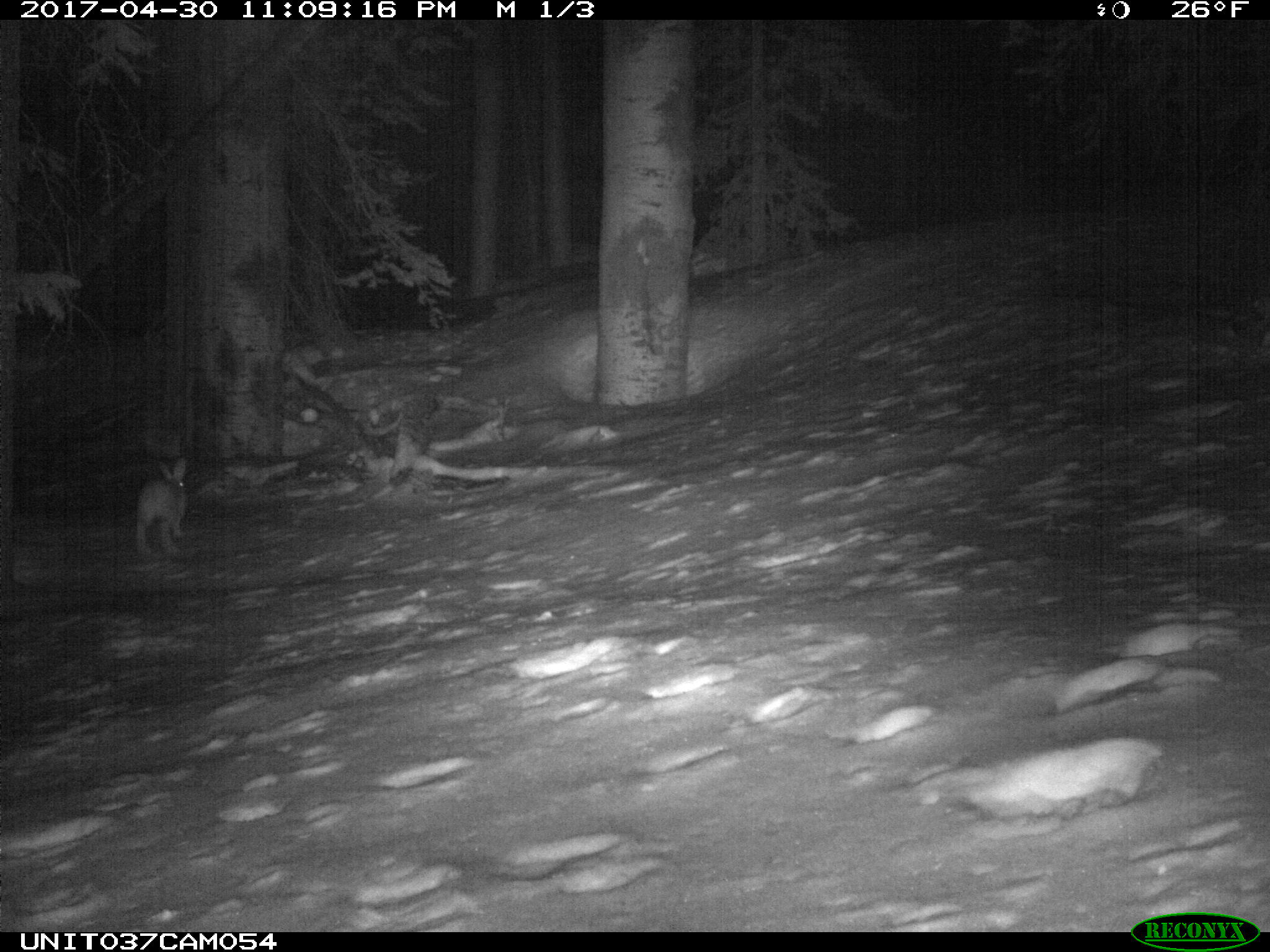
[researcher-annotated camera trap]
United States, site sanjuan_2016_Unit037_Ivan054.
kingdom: Animalia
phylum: Chordata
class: Mammalia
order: Lagomorpha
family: Leporidae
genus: Lepus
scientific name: Lepus americanus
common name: snowshoe hare